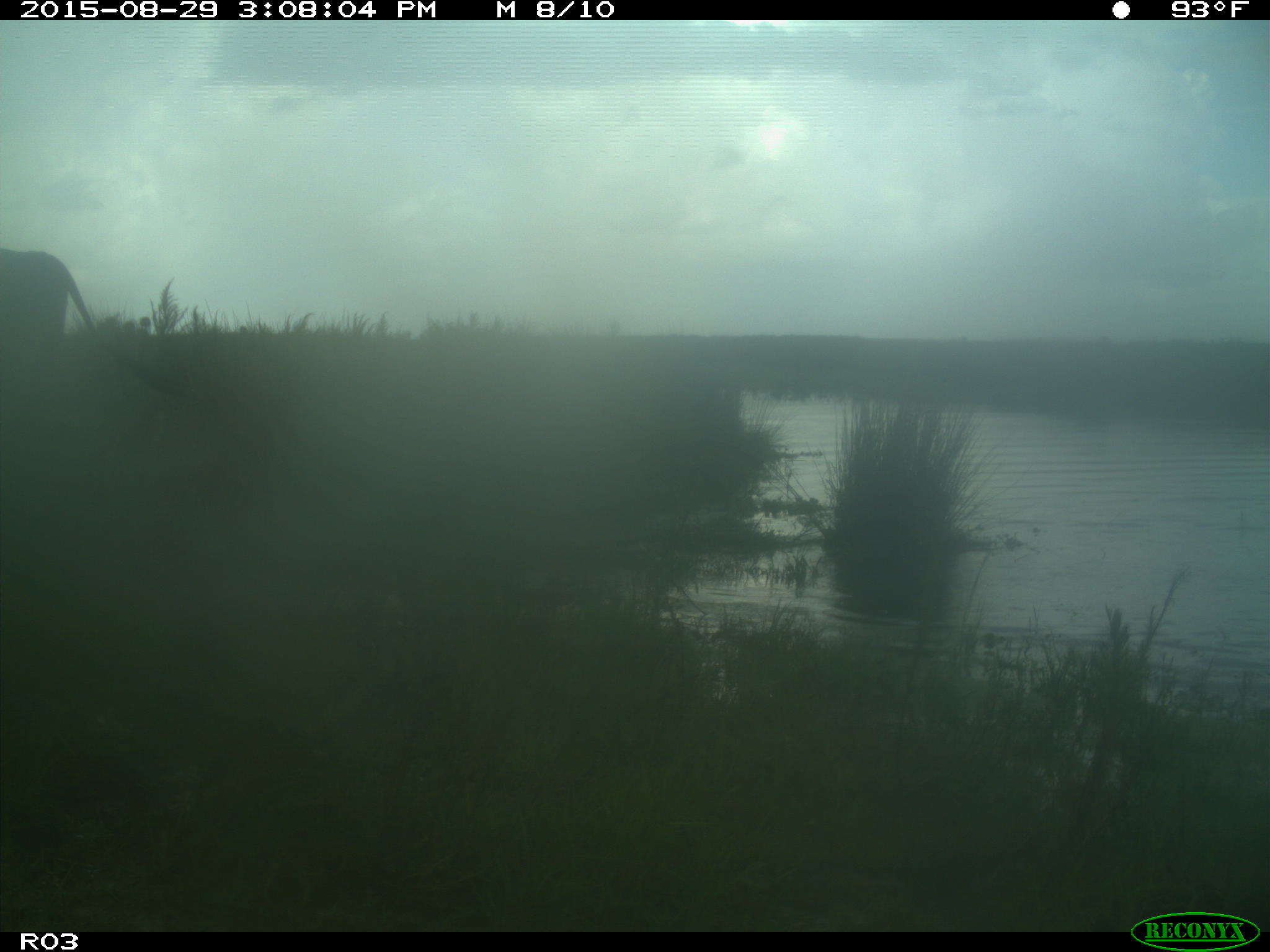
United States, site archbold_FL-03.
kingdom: Animalia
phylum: Chordata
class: Mammalia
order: Artiodactyla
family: Bovidae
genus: Bos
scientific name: Bos taurus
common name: domestic cow